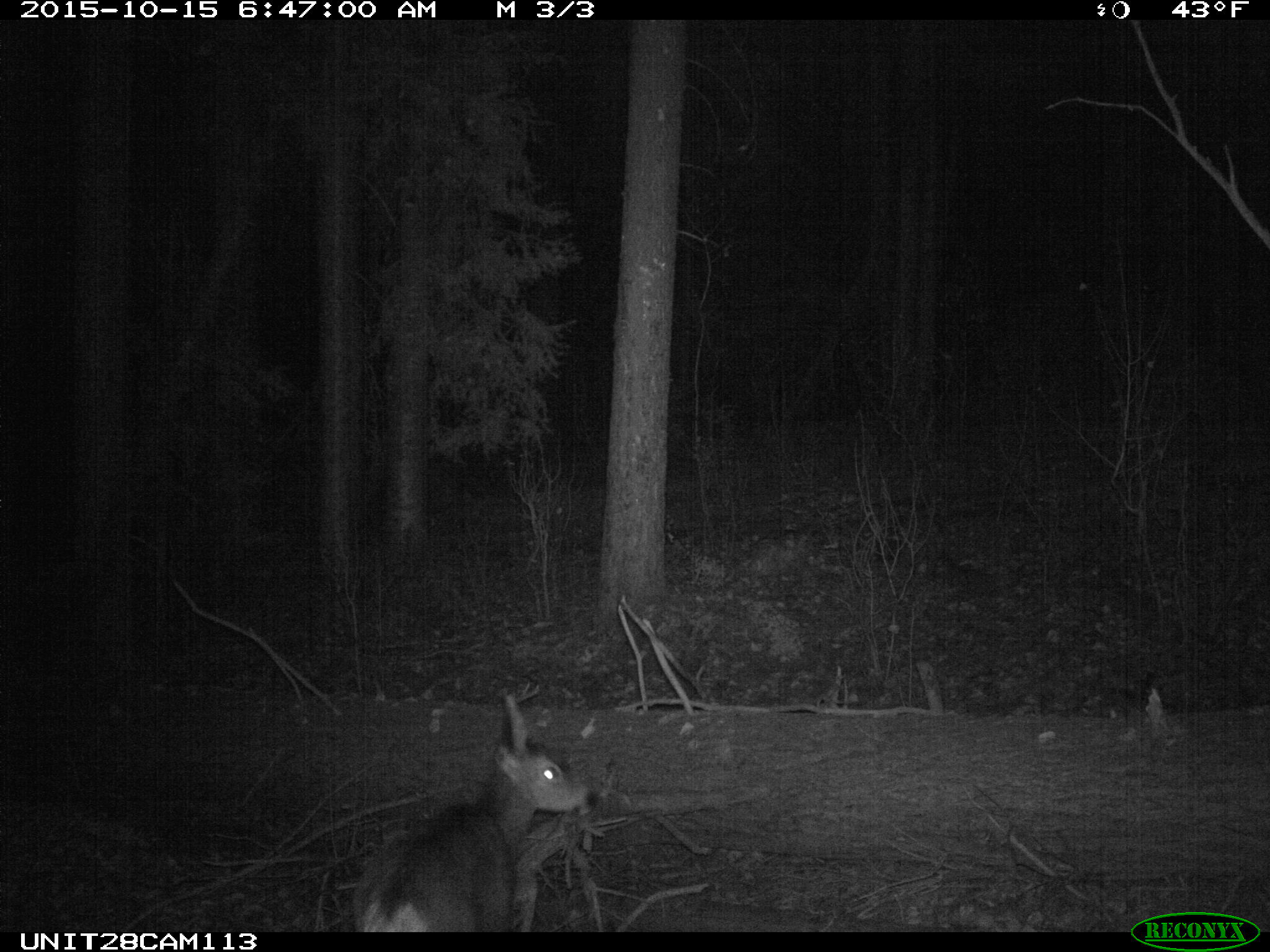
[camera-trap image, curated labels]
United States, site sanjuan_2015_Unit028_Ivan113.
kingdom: Animalia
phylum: Chordata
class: Mammalia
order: Artiodactyla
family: Cervidae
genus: Odocoileus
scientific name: Odocoileus hemionus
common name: mule deer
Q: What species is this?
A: Odocoileus hemionus (mule deer).